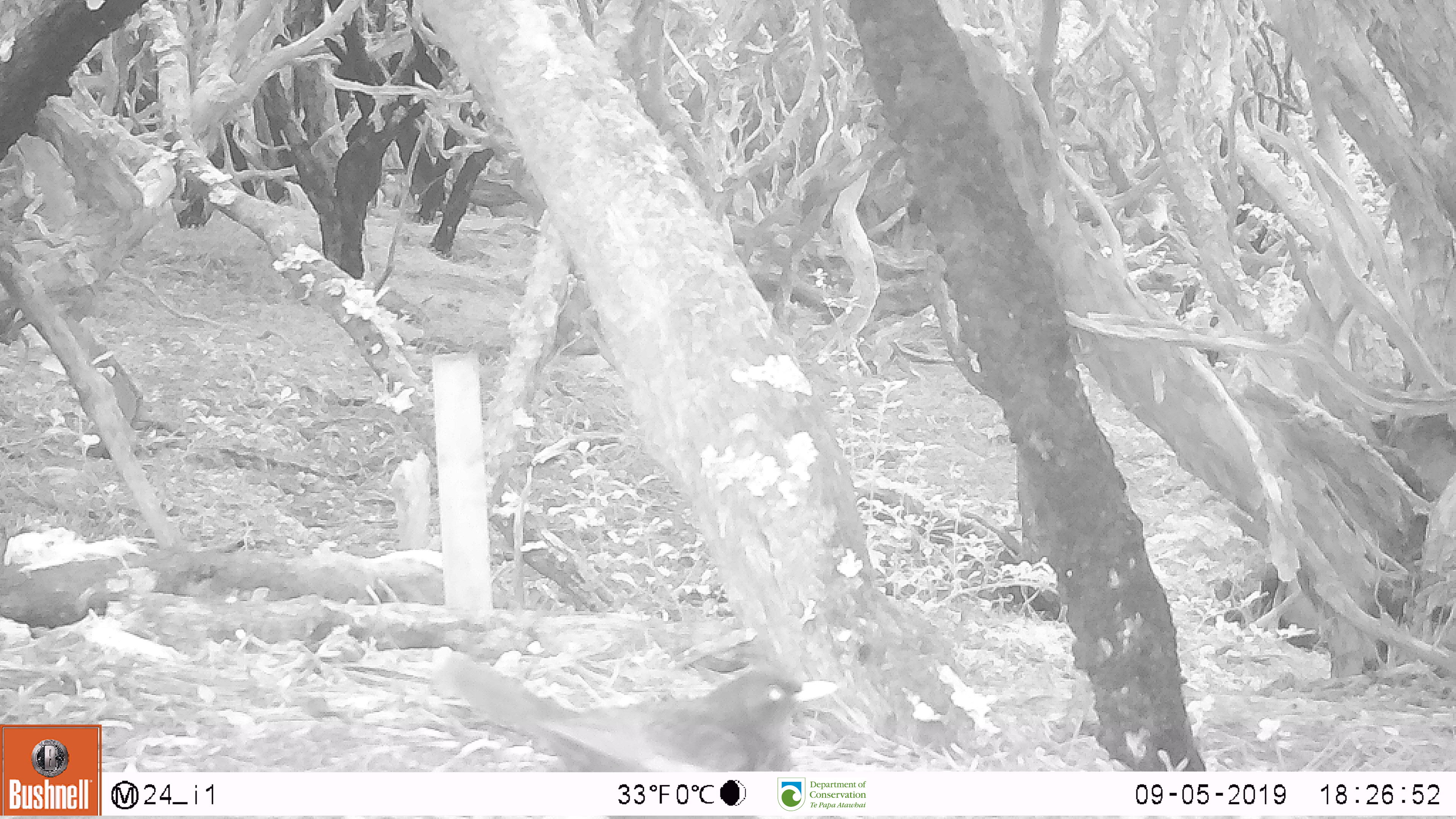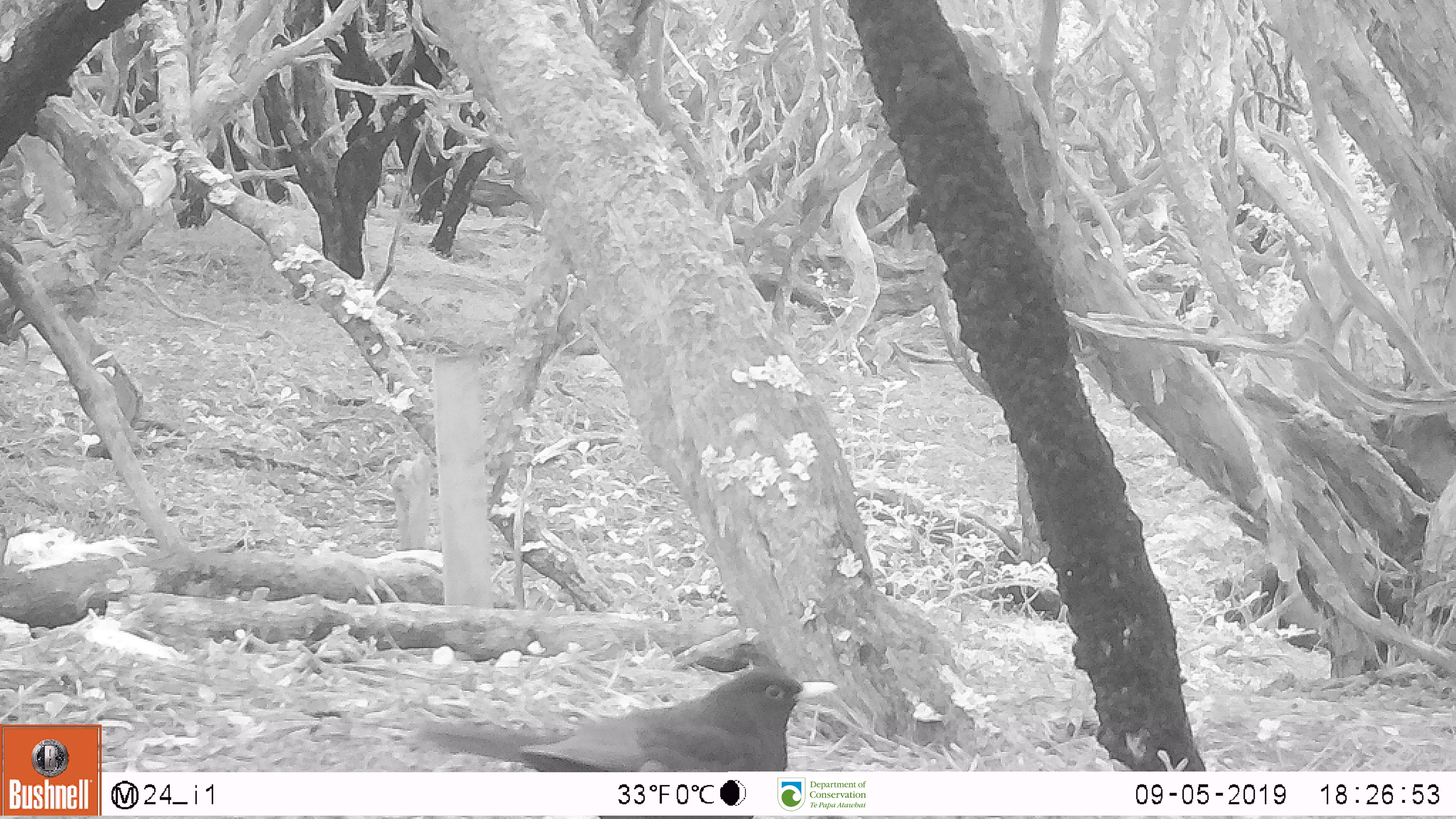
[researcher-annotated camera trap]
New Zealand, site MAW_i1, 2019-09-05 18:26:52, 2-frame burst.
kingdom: Animalia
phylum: Chordata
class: Aves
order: Passeriformes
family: Turdidae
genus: Turdus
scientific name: Turdus merula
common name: eurasian blackbird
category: blackbird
Blackbird (eurasian blackbird) (Turdus merula).